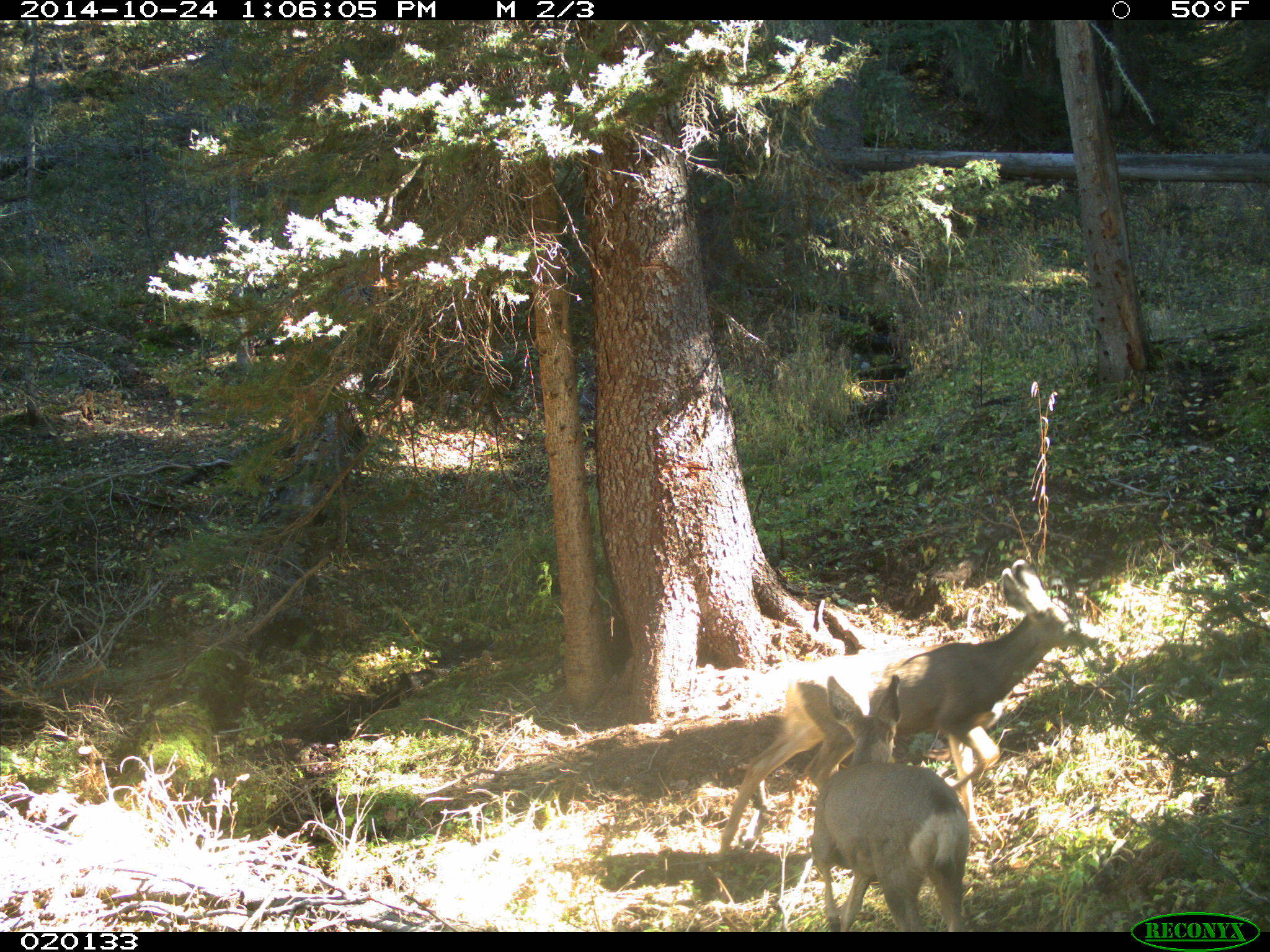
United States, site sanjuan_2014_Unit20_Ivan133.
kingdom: Animalia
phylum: Chordata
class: Mammalia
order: Artiodactyla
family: Cervidae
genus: Odocoileus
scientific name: Odocoileus hemionus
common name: mule deer